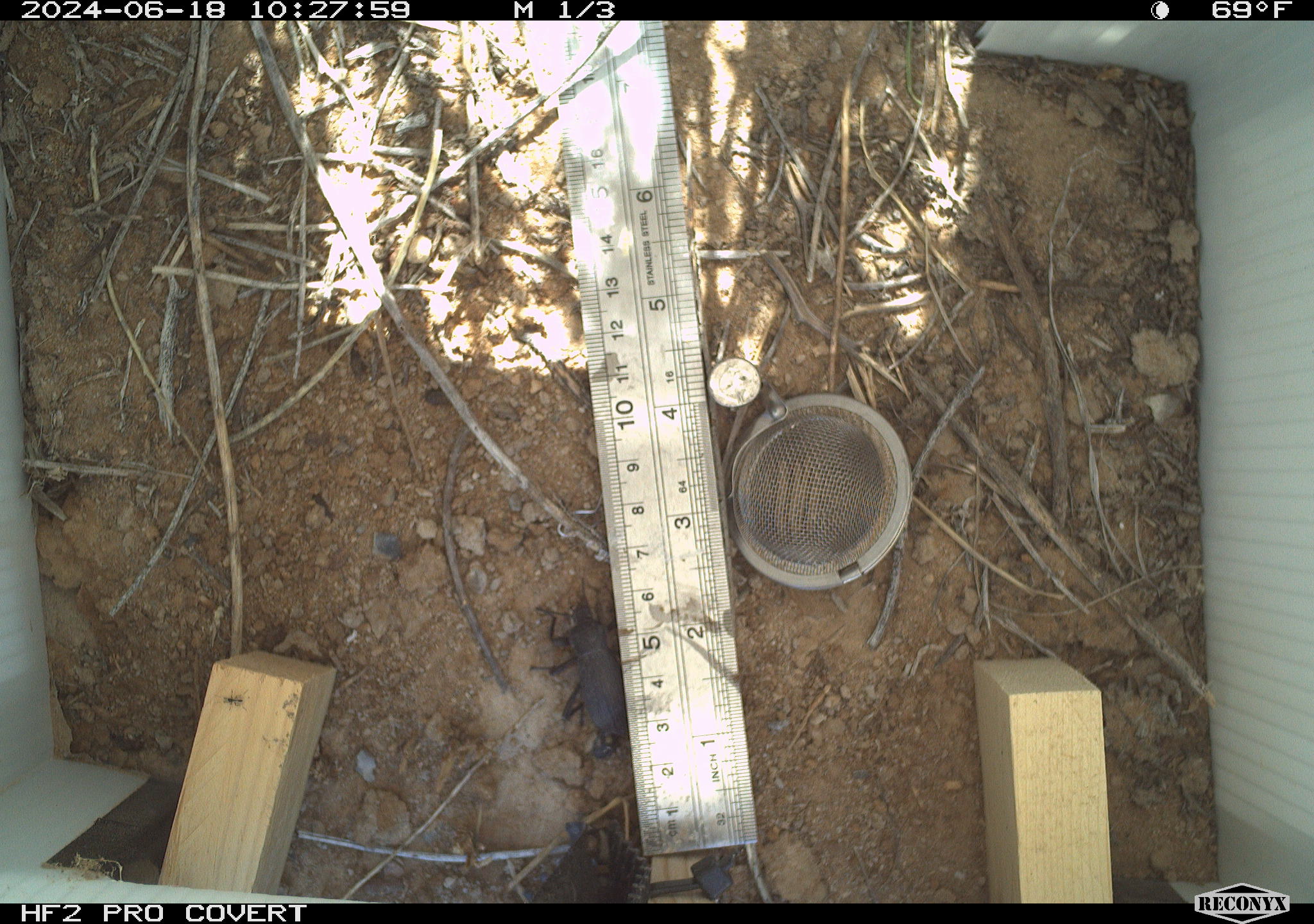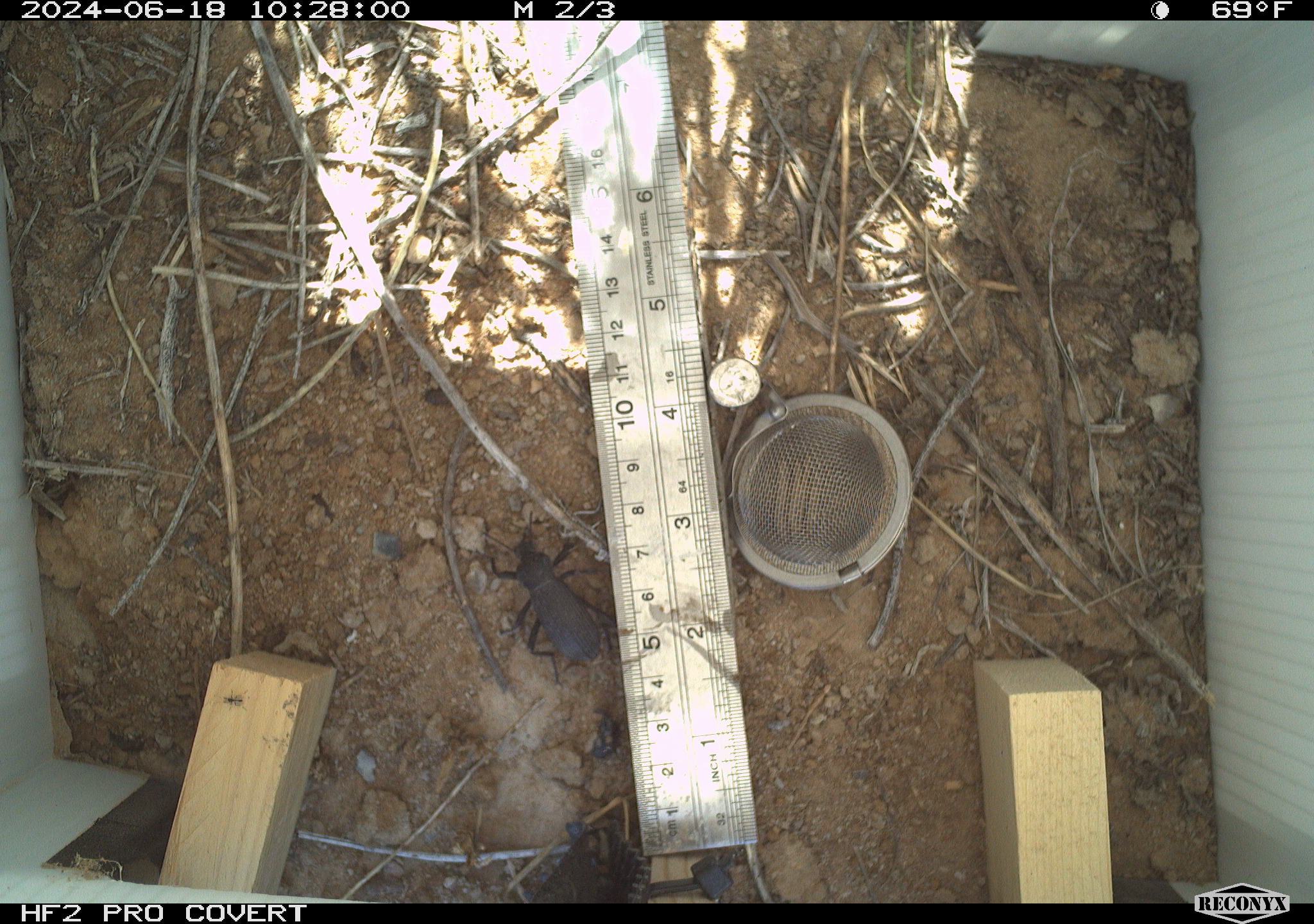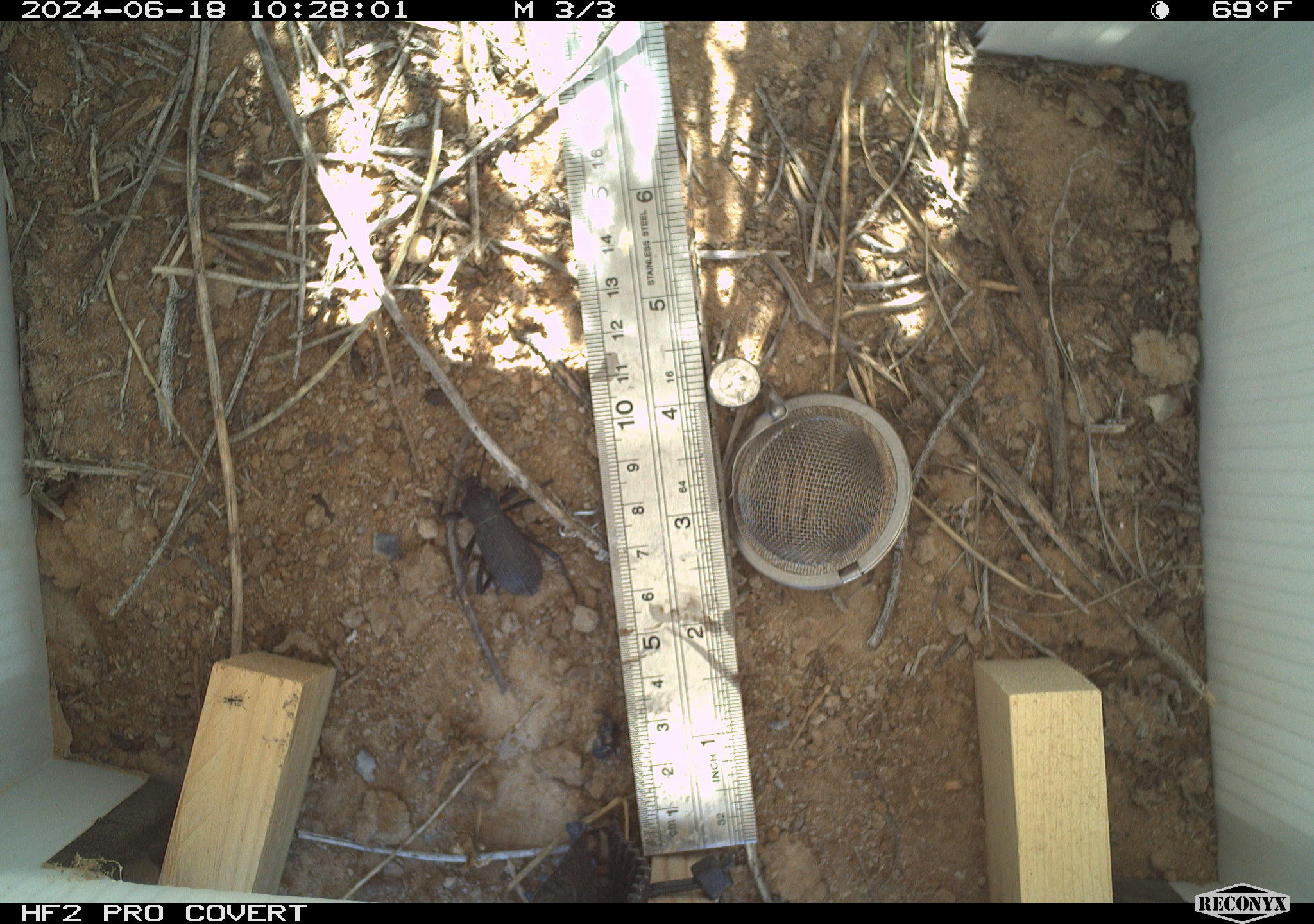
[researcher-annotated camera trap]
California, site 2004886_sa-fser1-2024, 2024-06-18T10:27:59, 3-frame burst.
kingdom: Animalia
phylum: Arthropoda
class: Insecta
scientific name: Insecta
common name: insect